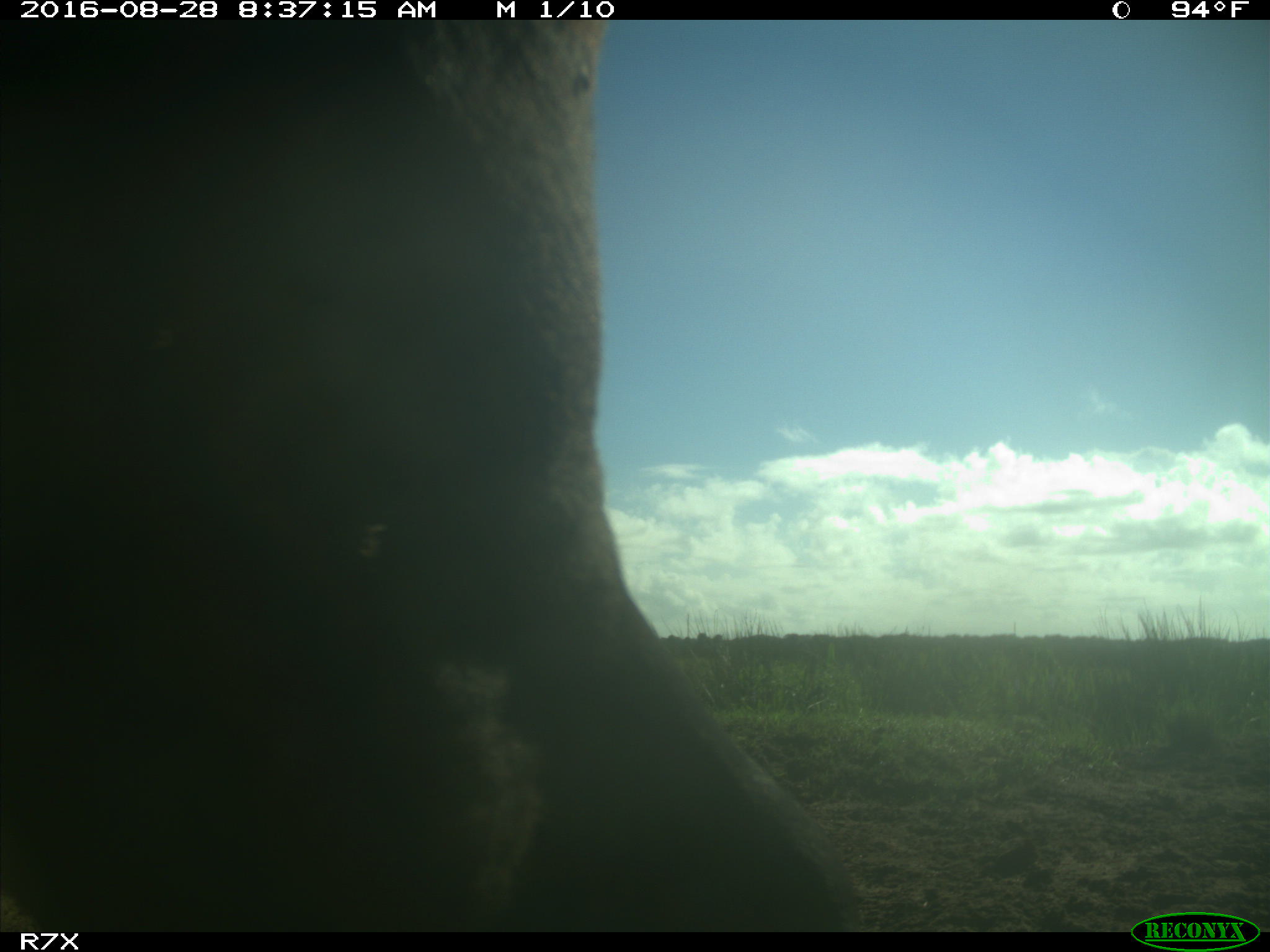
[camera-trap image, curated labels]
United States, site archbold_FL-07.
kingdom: Animalia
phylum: Chordata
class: Mammalia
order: Artiodactyla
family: Bovidae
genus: Bos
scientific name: Bos taurus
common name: domestic cow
Bos taurus (domestic cow).